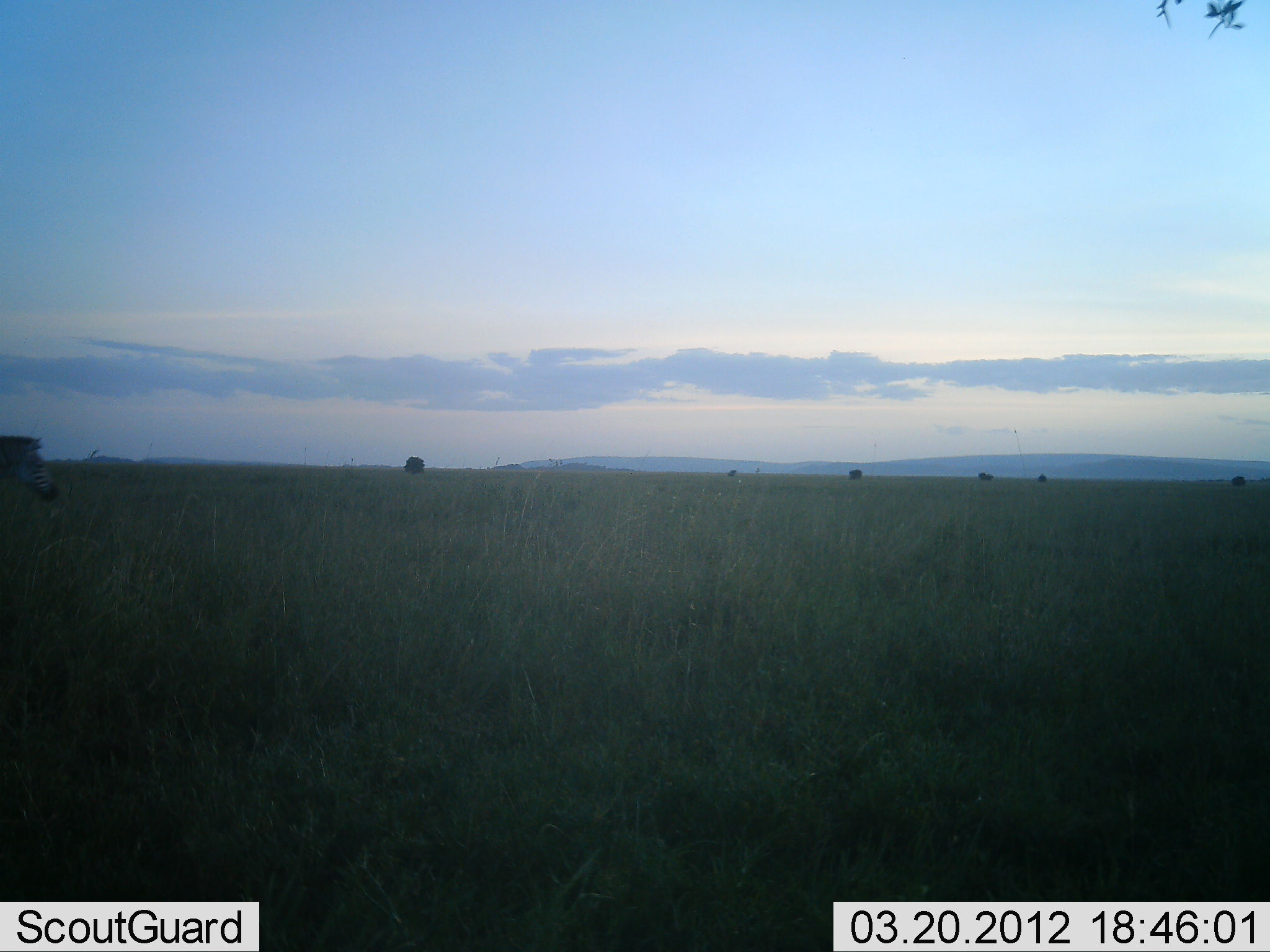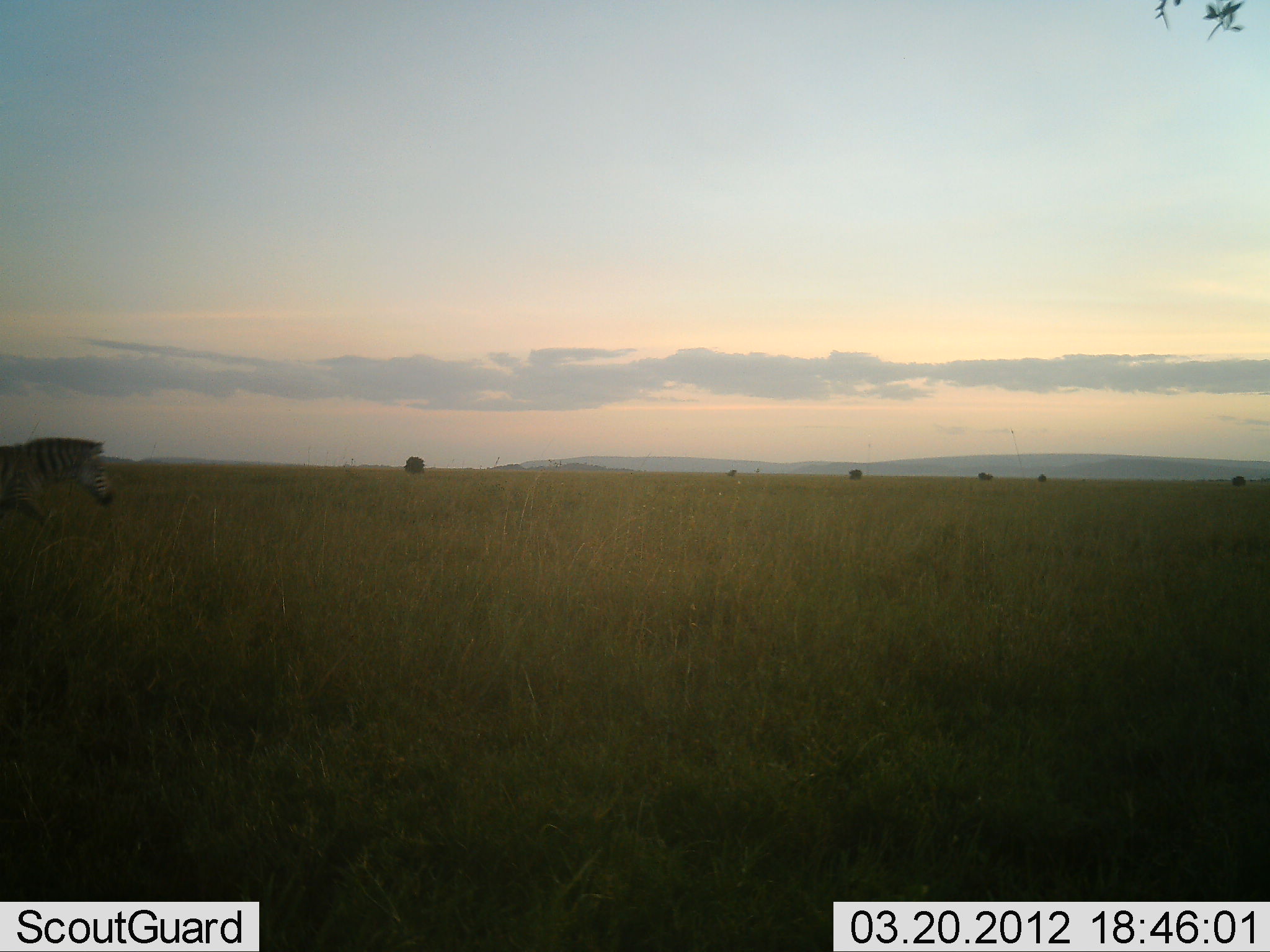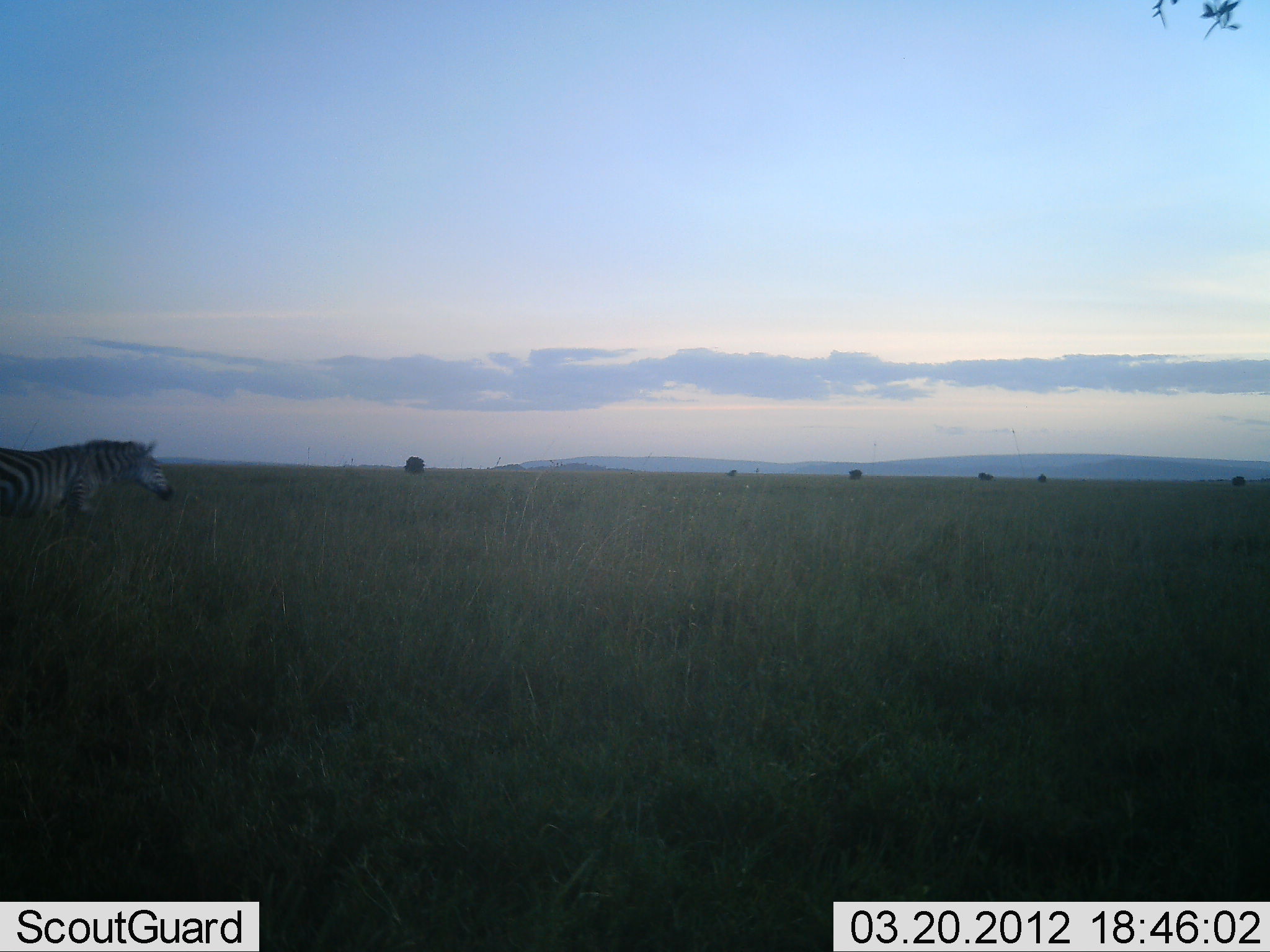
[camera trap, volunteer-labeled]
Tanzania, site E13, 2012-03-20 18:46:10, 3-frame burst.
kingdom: Animalia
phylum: Chordata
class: Mammalia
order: Perissodactyla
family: Equidae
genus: Equus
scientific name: Equus quagga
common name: plains zebra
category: zebra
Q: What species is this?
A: Zebra (plains zebra) (Equus quagga).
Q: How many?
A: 1.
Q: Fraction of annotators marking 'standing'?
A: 4%.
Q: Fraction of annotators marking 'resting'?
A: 0%.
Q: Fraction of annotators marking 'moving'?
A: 100%.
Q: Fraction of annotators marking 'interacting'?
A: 0%.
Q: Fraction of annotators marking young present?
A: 0%.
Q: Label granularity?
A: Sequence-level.